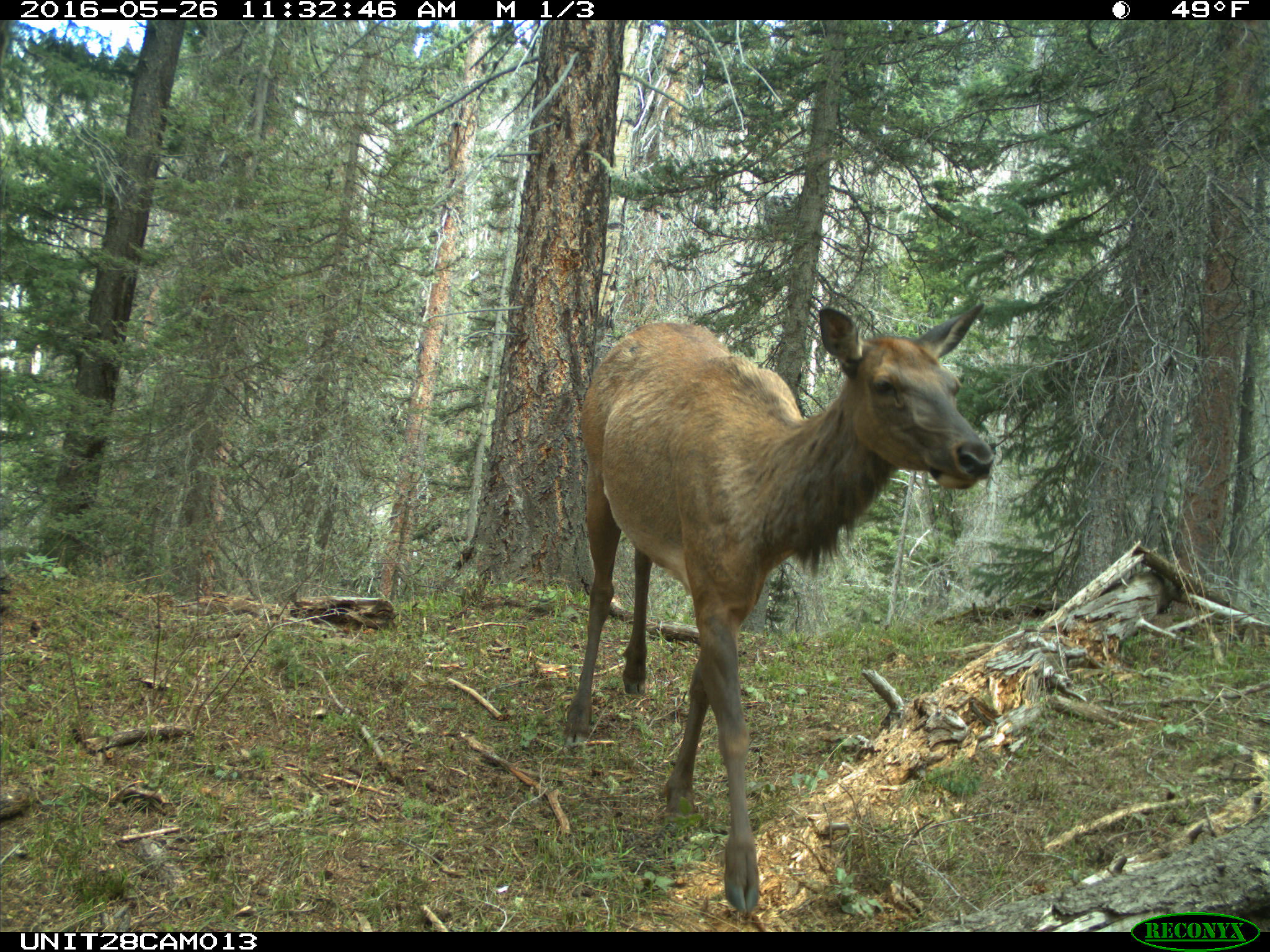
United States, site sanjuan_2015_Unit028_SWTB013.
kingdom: Animalia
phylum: Chordata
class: Mammalia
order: Artiodactyla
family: Cervidae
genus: Cervus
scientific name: Cervus elaphus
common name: red deer